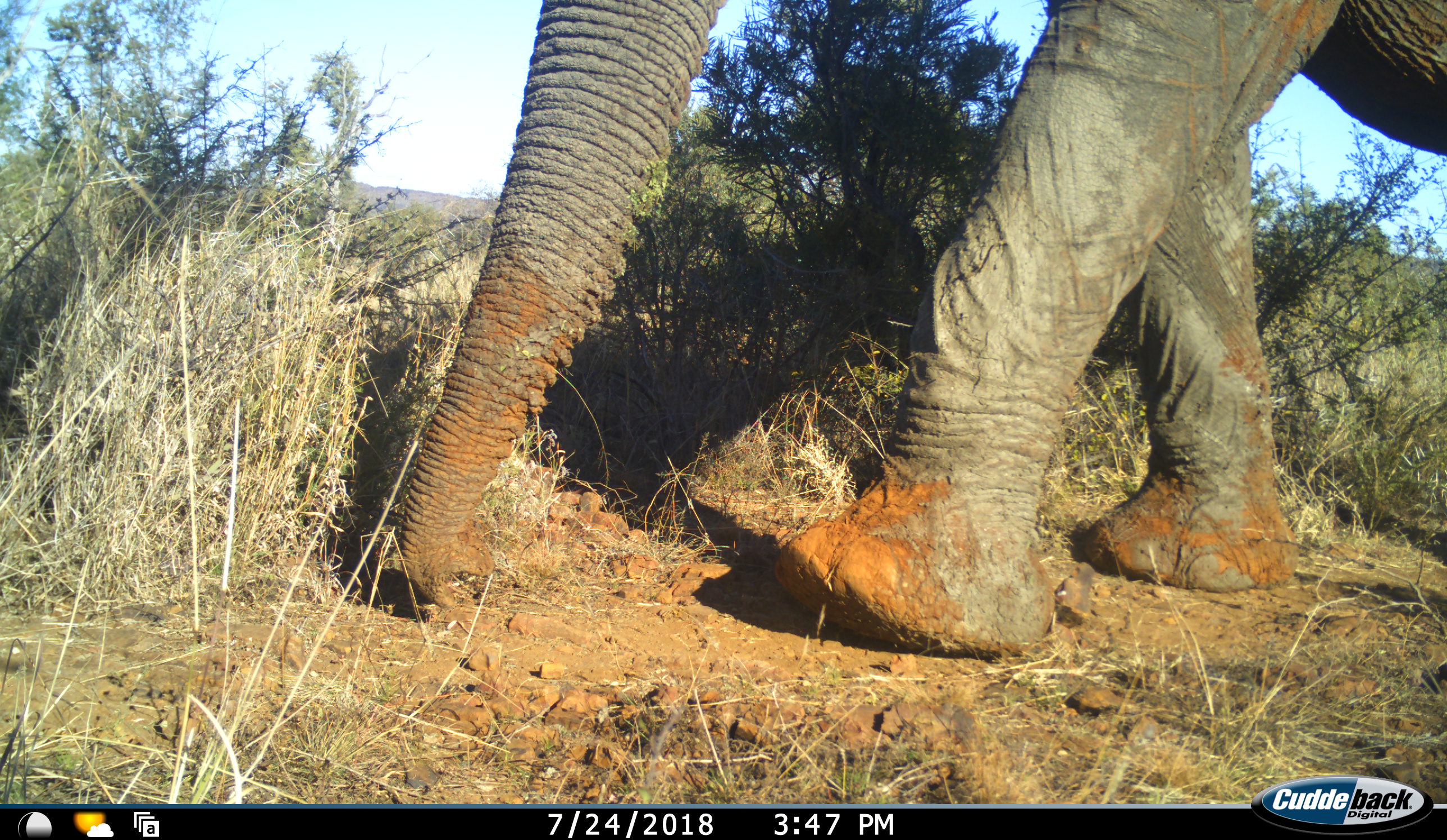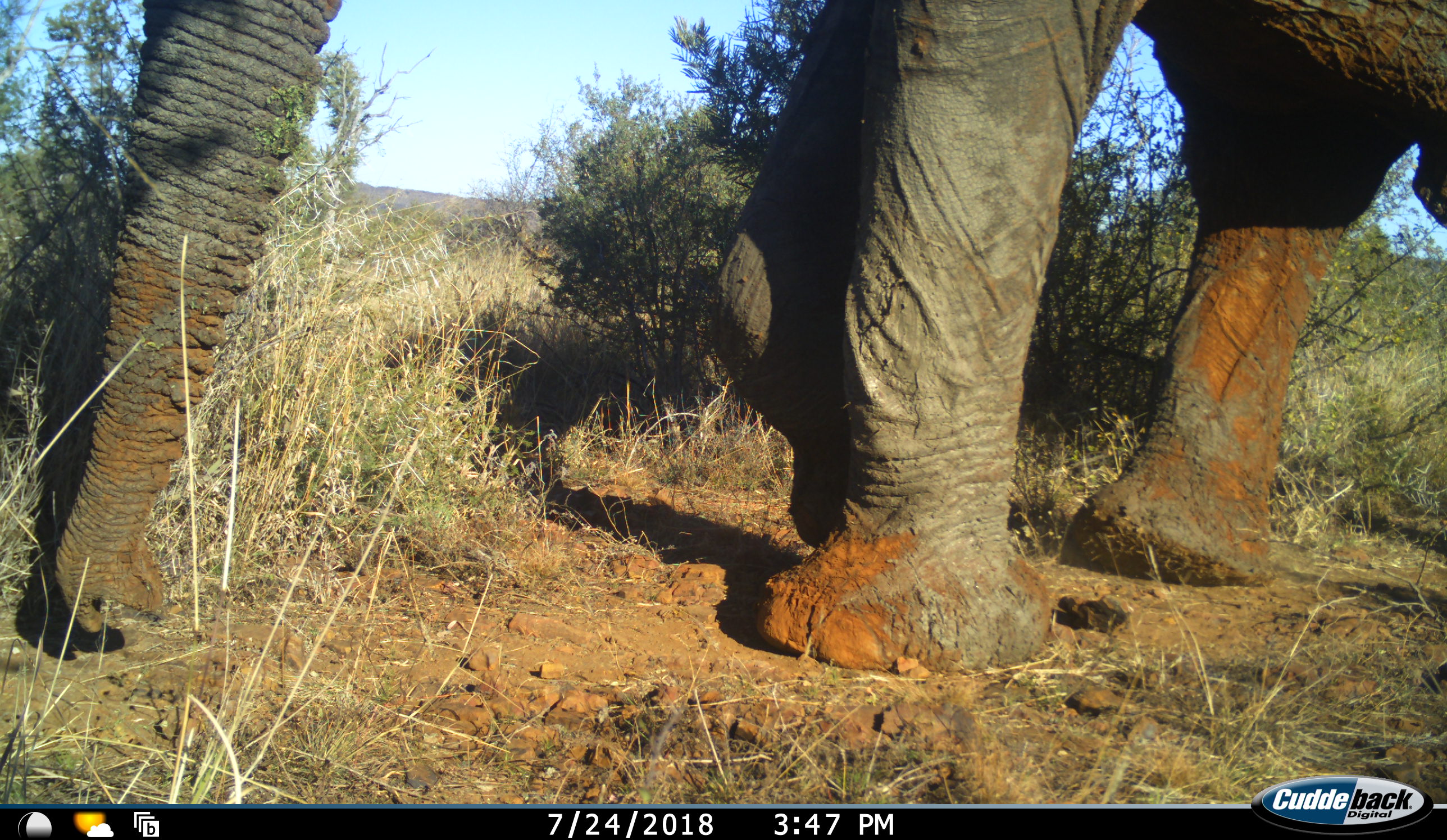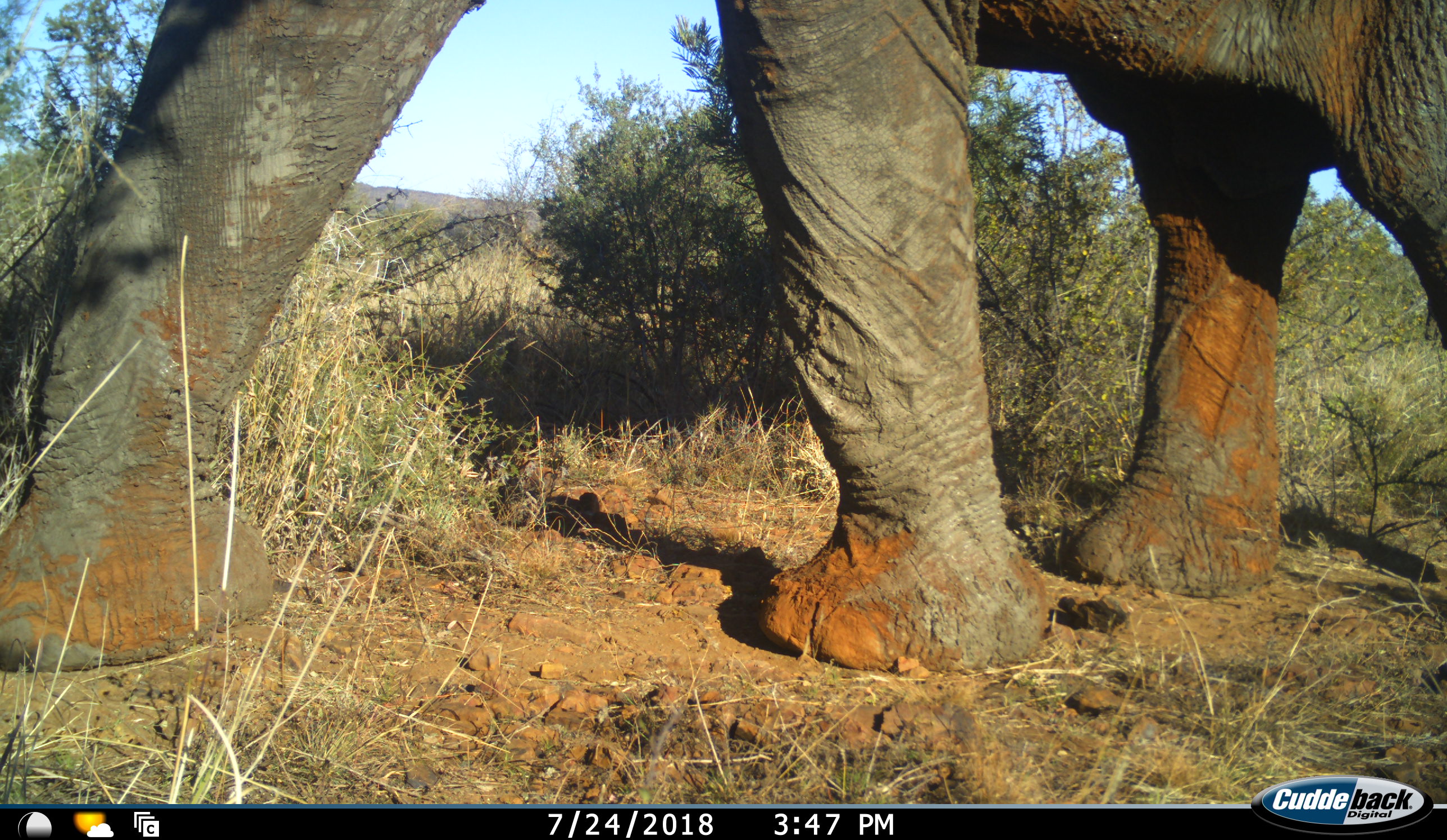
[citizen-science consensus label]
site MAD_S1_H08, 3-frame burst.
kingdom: Animalia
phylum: Chordata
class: Mammalia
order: Proboscidea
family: Elephantidae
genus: Loxodonta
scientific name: Loxodonta africana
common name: african bush elephant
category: elephant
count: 1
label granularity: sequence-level